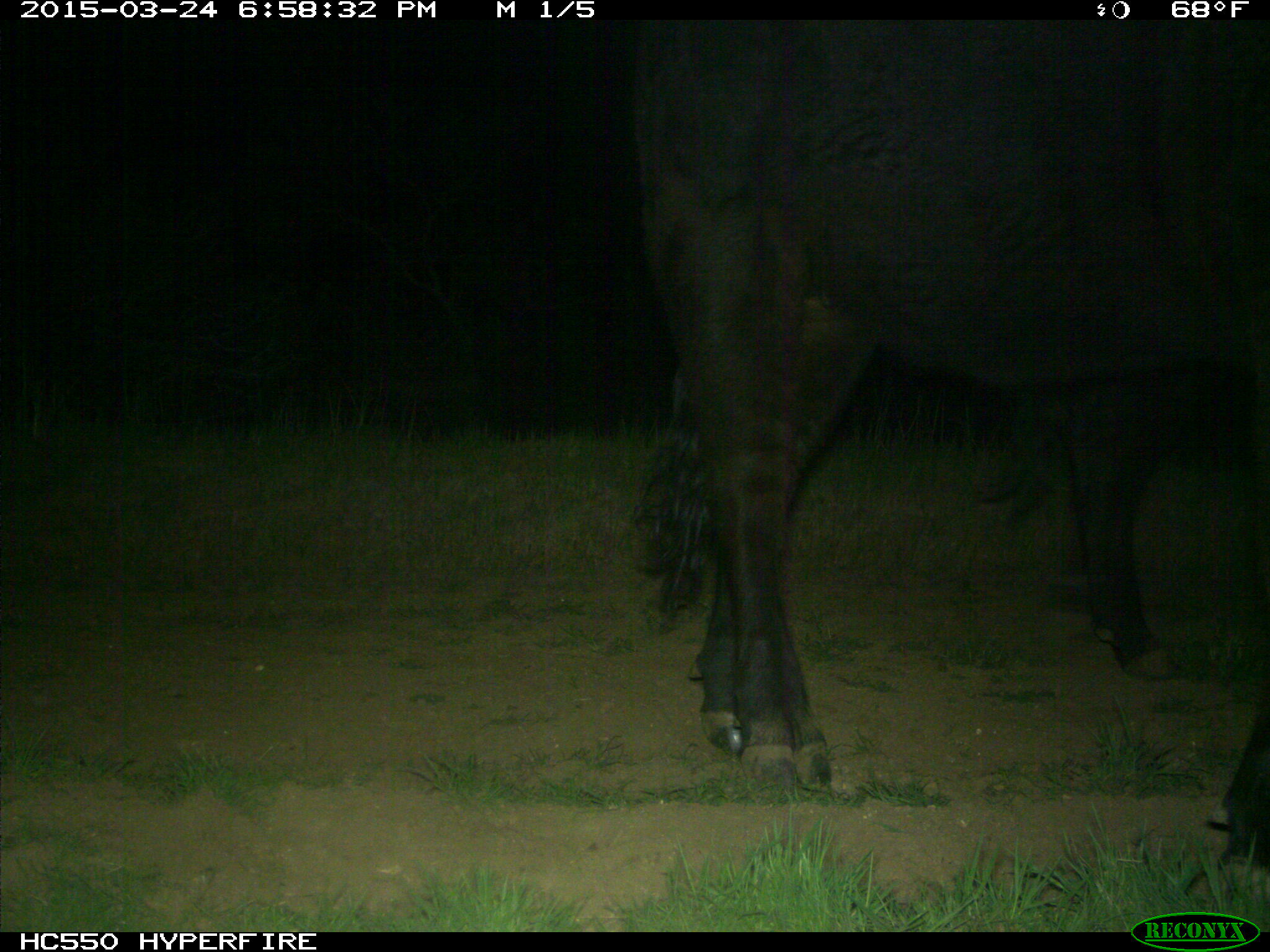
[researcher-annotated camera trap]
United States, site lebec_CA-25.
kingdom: Animalia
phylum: Chordata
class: Mammalia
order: Artiodactyla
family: Bovidae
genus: Bos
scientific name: Bos taurus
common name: domestic cow